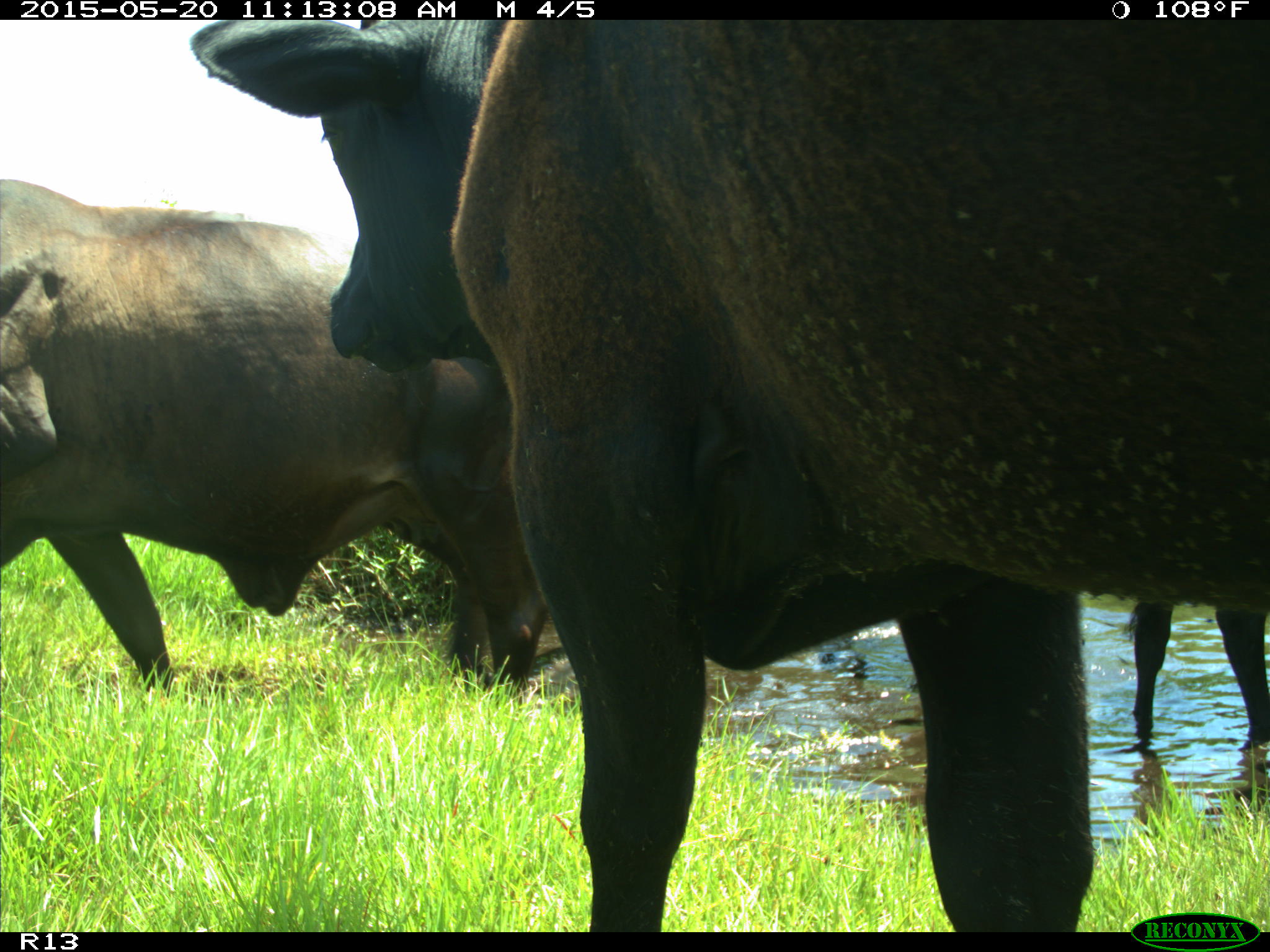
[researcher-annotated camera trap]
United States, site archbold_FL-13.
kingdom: Animalia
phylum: Chordata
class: Mammalia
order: Artiodactyla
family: Bovidae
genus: Bos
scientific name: Bos taurus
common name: domestic cow